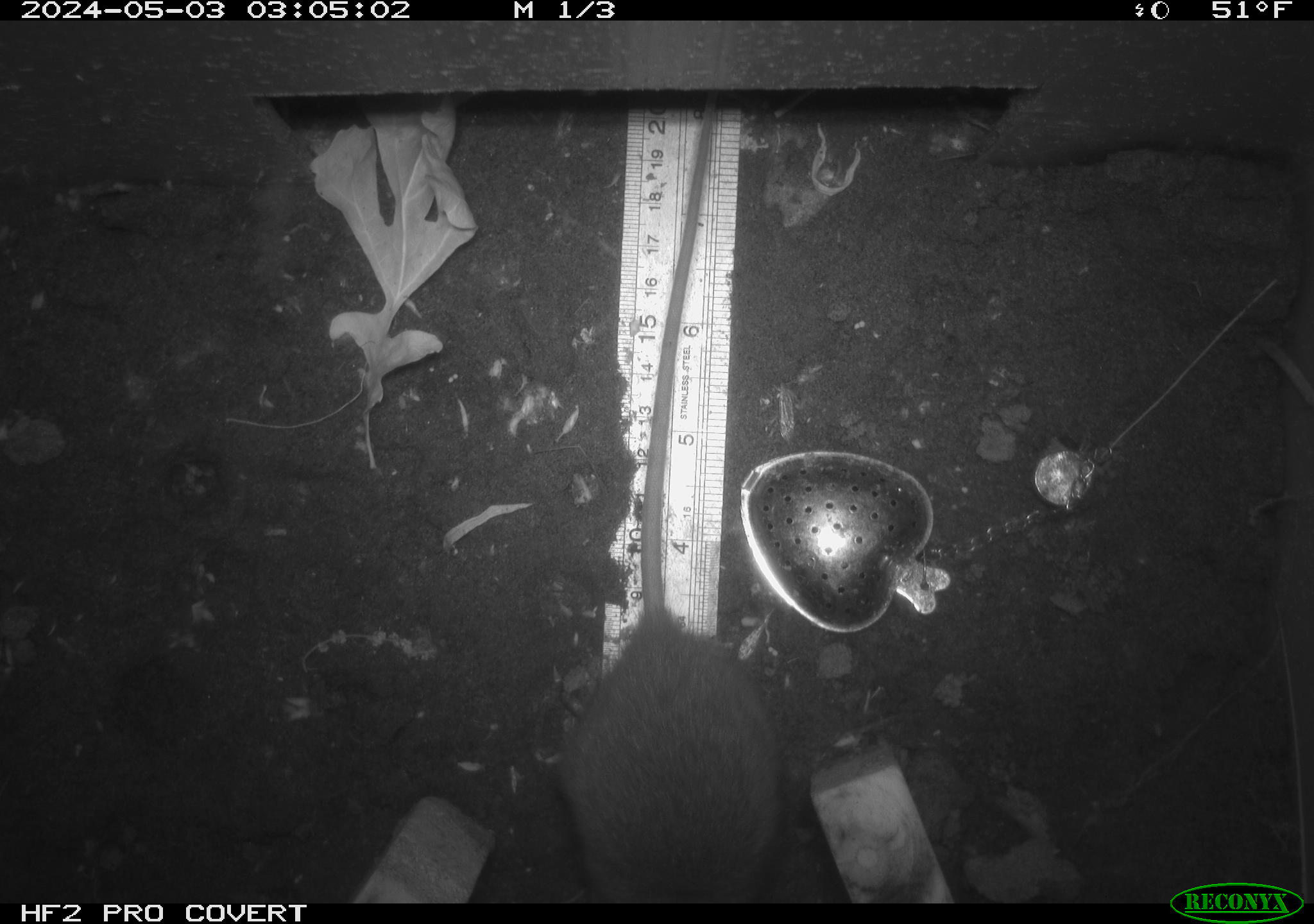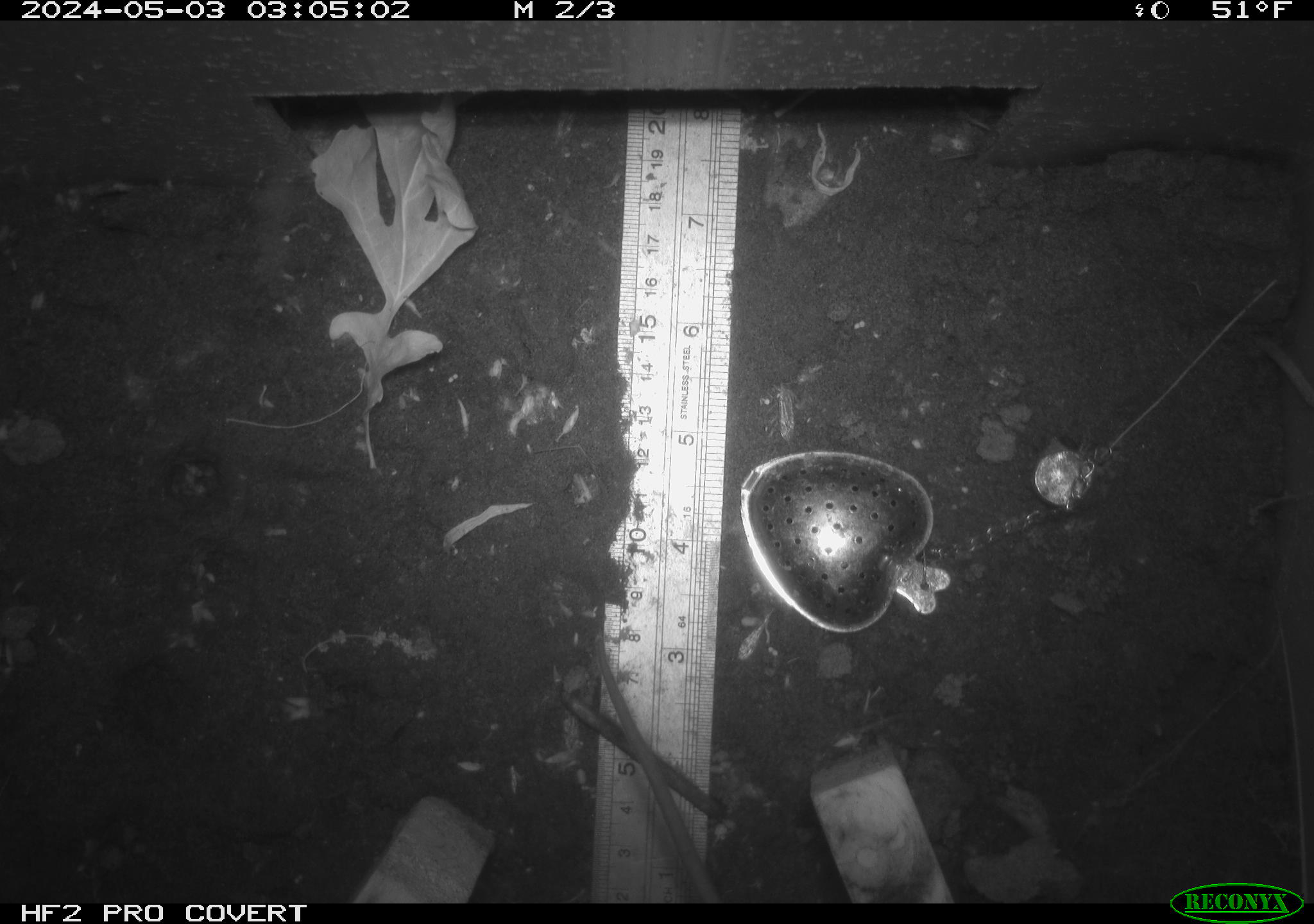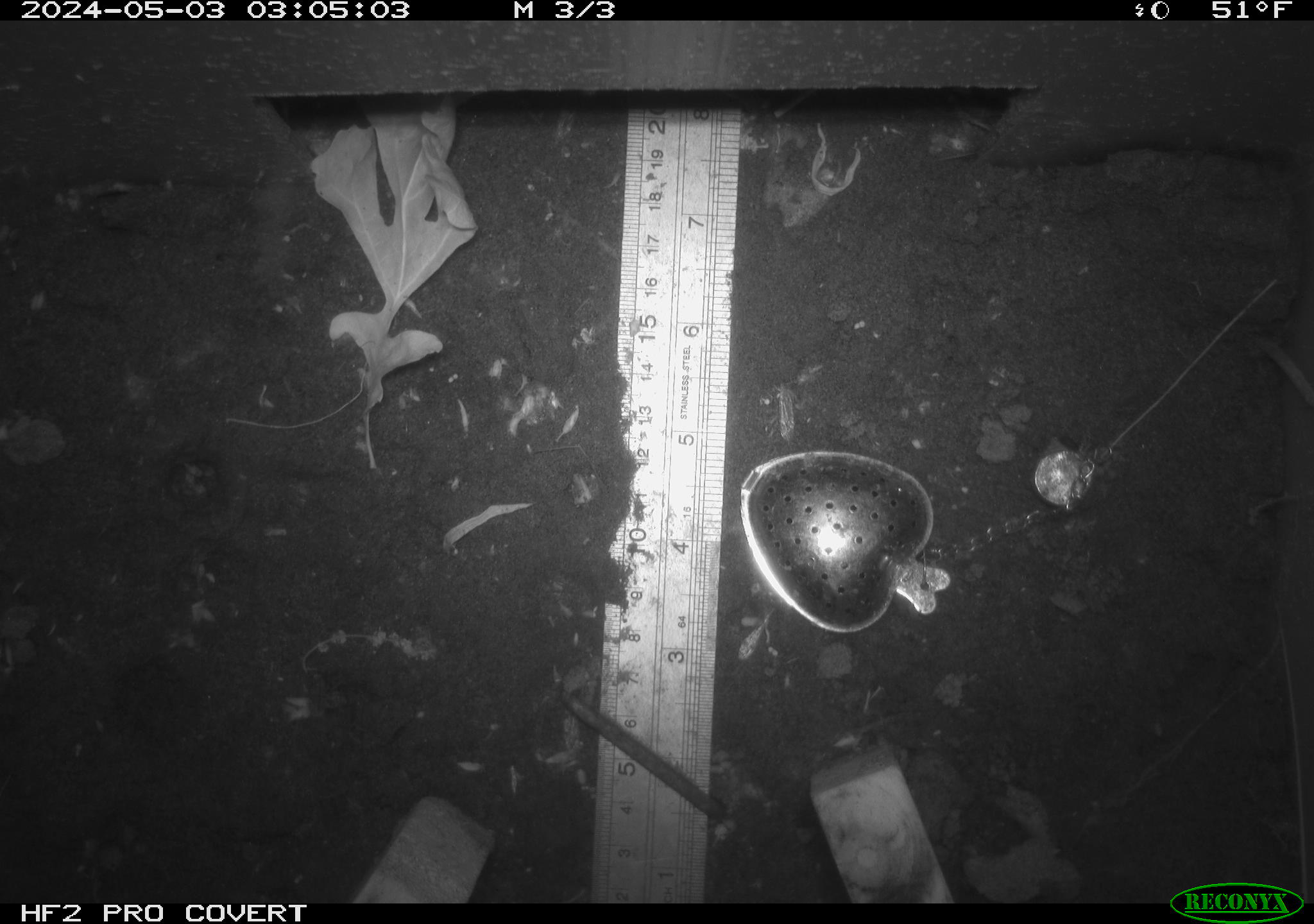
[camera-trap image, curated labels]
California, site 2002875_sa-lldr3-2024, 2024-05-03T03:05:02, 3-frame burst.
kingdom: Animalia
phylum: Chordata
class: Mammalia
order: Rodentia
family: Muridae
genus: Rattus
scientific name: Rattus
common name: rat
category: rattus species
Rattus species (rat) (Rattus).